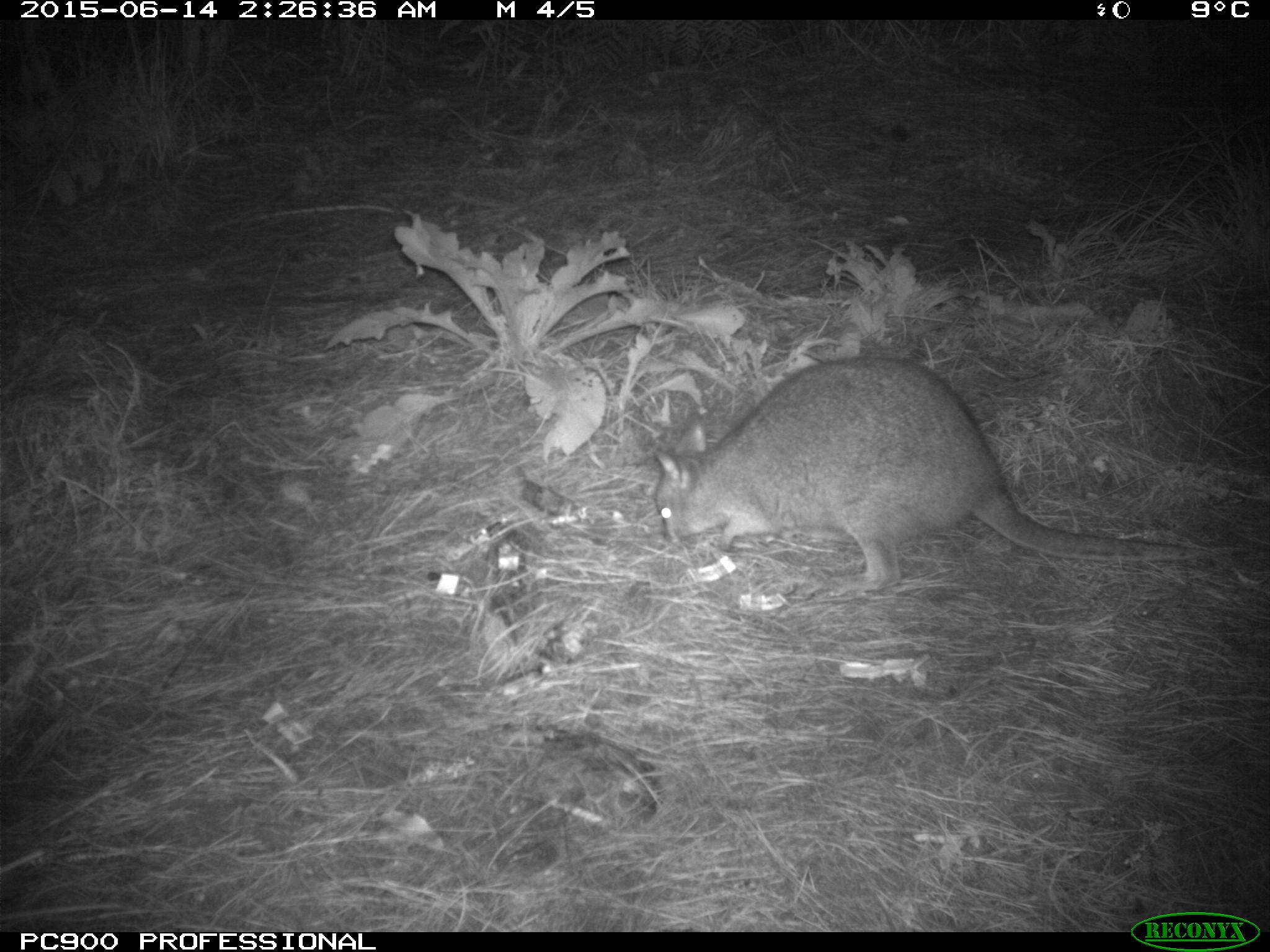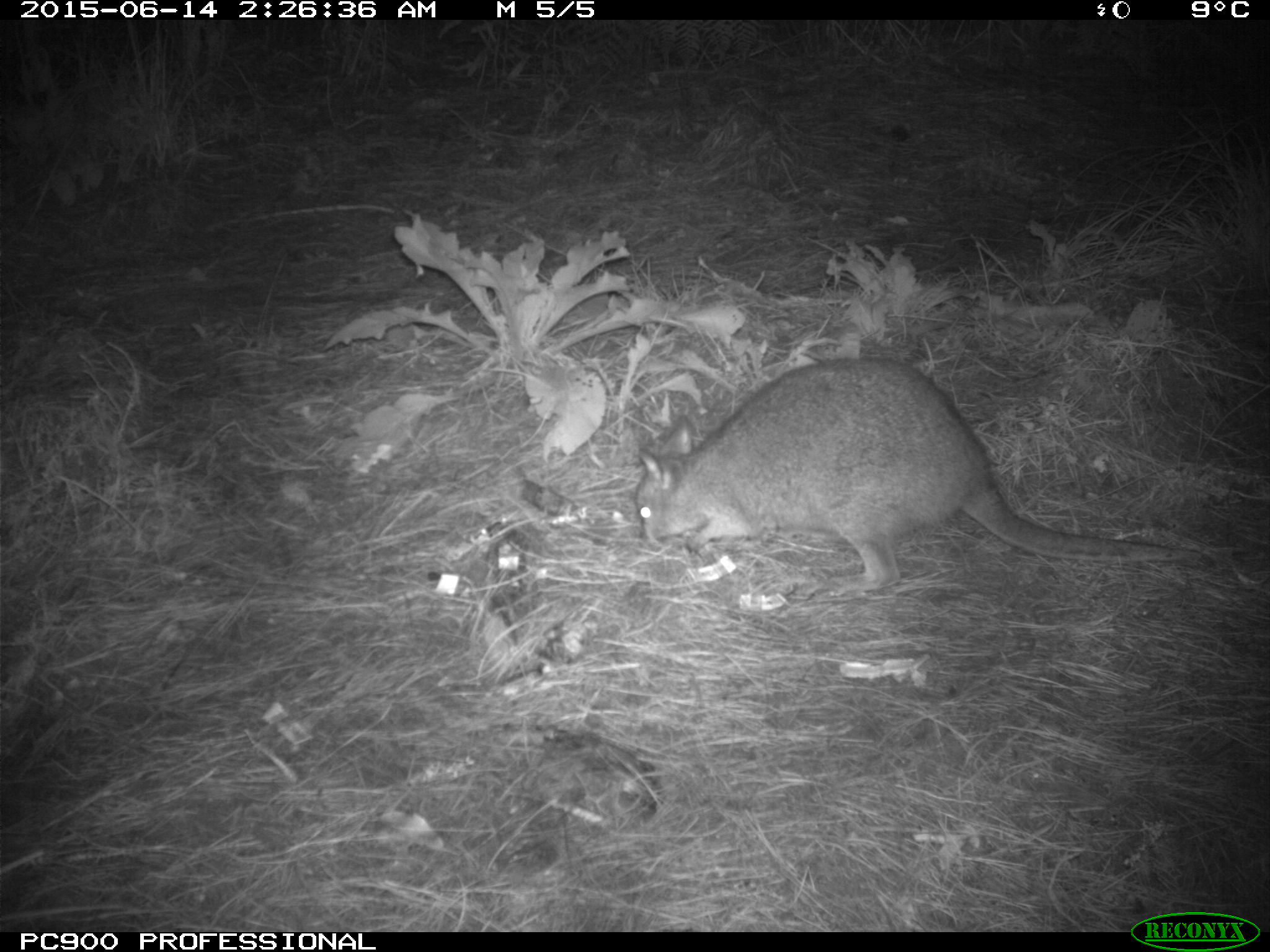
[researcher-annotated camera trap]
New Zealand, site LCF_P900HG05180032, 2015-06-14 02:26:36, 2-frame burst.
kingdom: Animalia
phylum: Chordata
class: Mammalia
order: Diprotodontia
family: Macropodidae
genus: Notamacropus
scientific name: Notamacropus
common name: wallaby